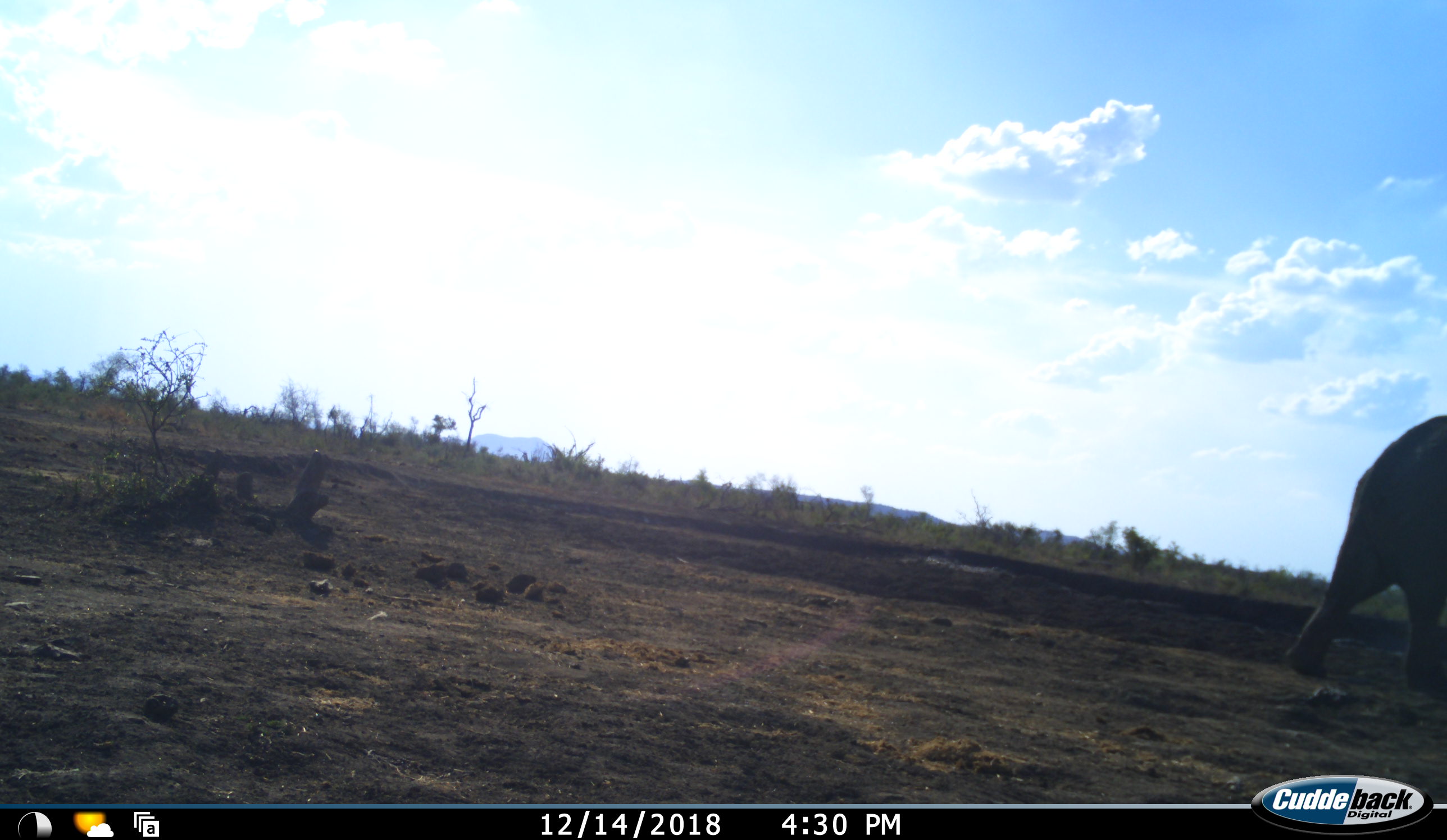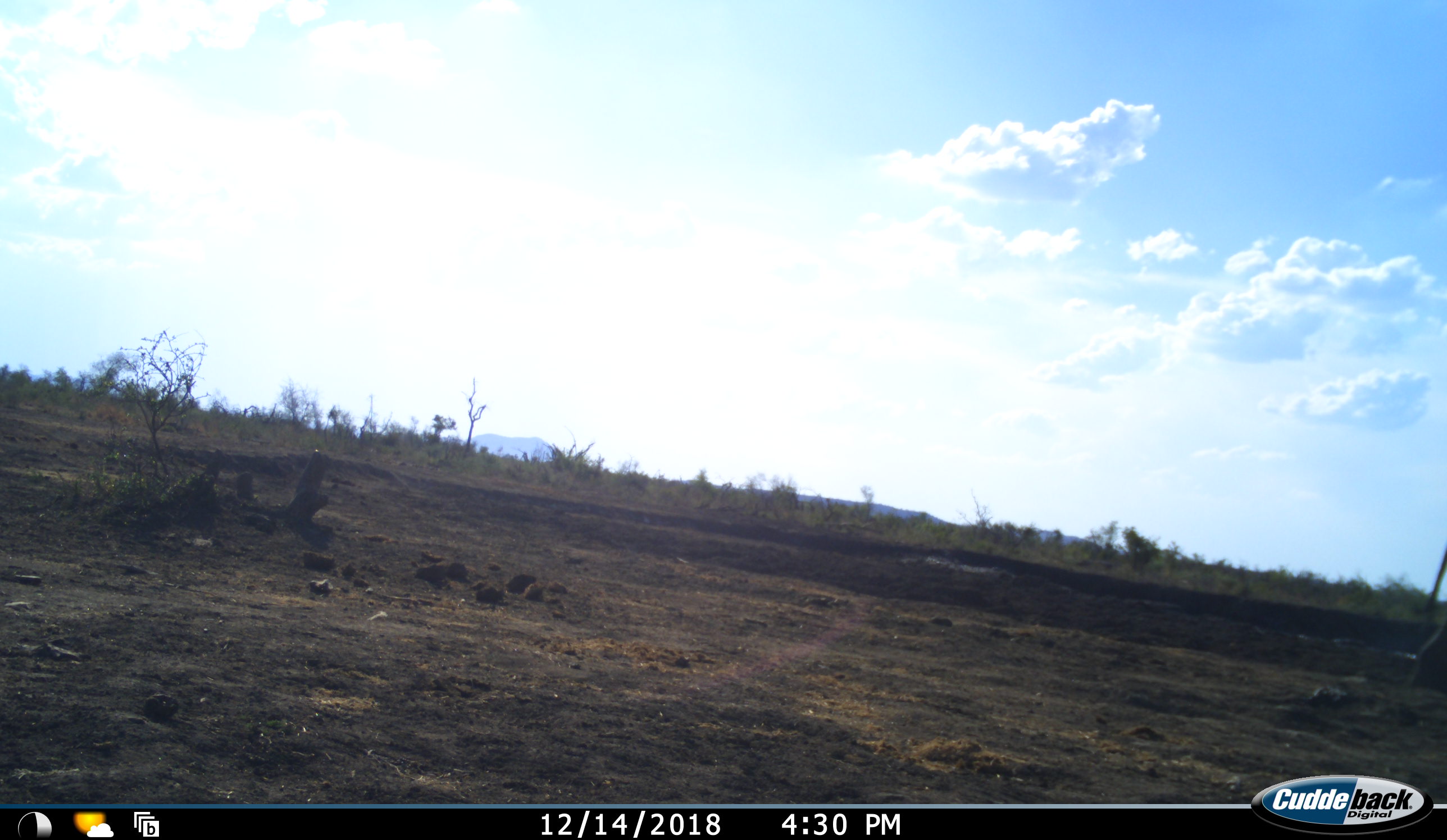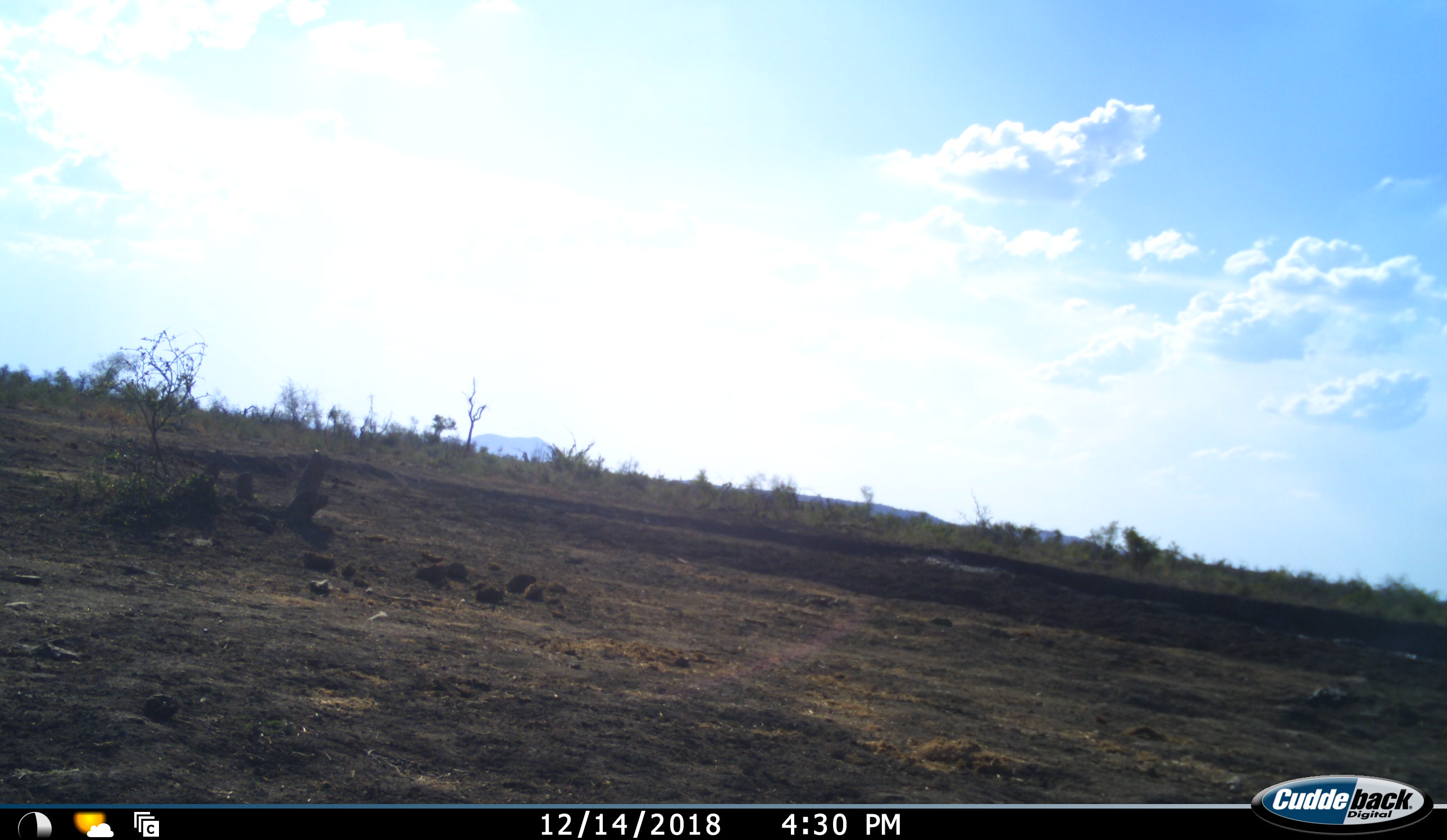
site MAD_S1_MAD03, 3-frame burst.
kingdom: Animalia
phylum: Chordata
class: Mammalia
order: Proboscidea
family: Elephantidae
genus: Loxodonta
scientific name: Loxodonta africana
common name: african bush elephant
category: elephant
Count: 1.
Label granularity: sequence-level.